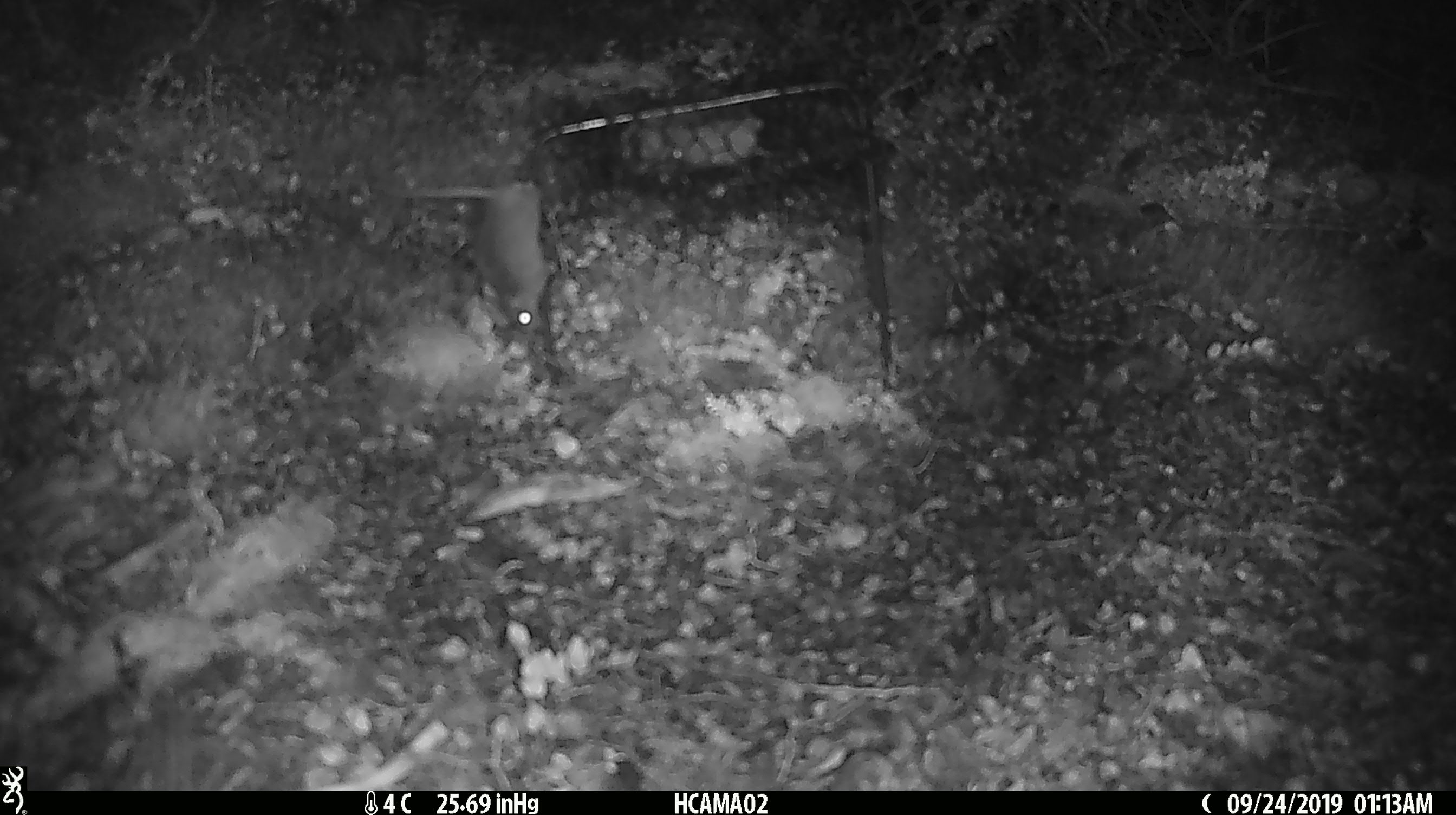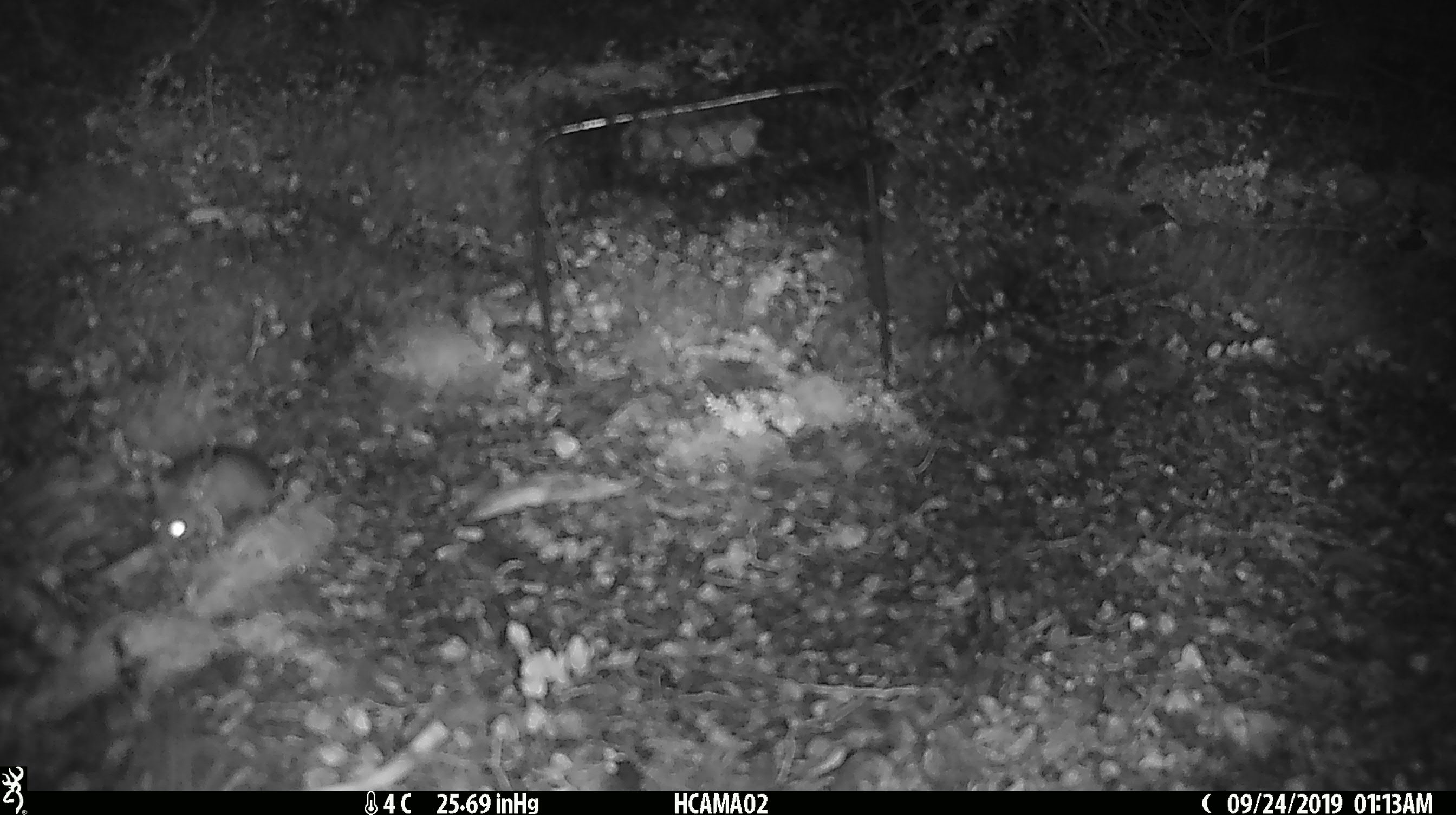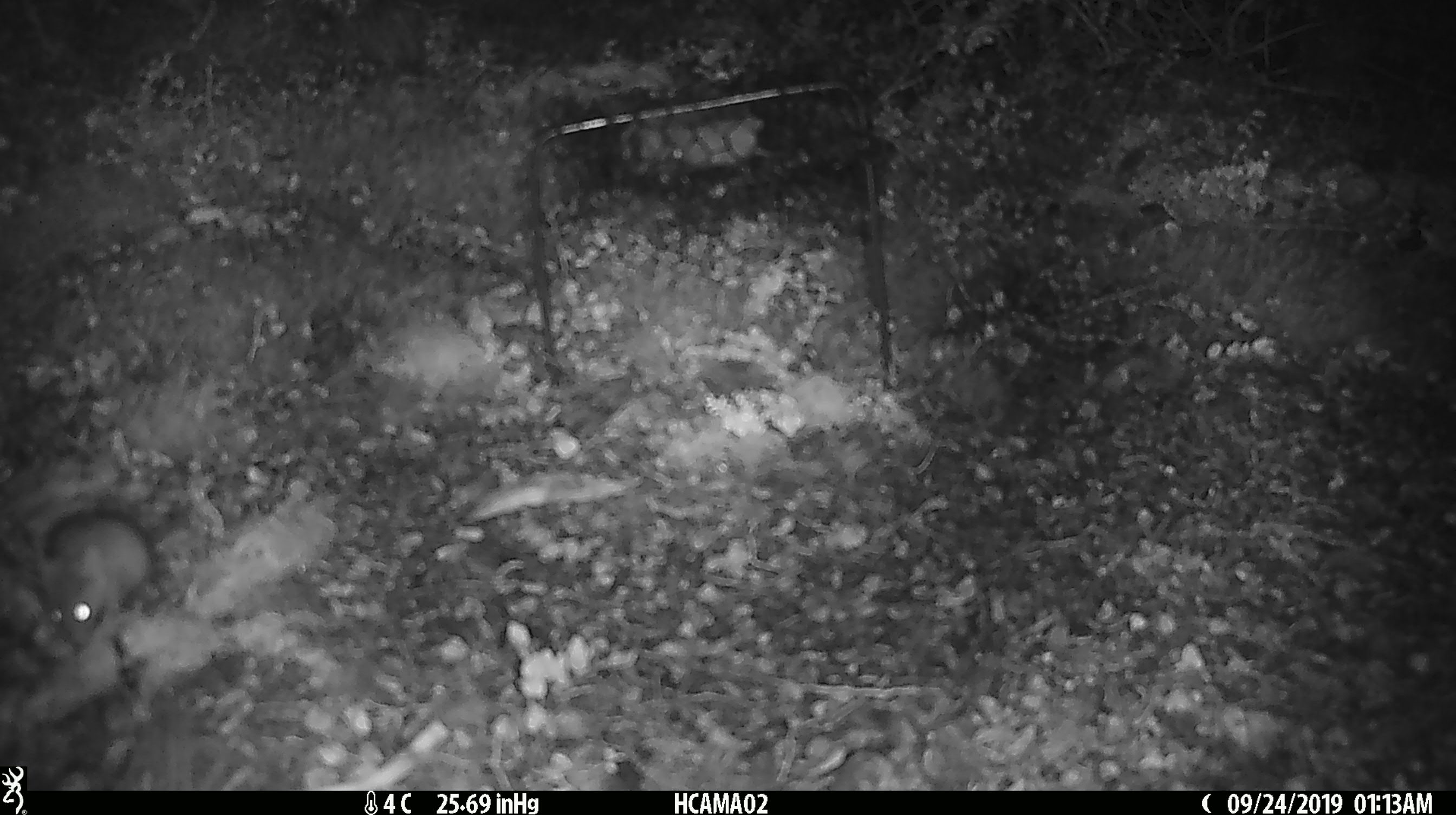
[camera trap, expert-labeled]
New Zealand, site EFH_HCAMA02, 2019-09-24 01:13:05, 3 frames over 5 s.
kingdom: Animalia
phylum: Chordata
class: Mammalia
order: Rodentia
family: Muridae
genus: Mus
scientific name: Mus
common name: mouse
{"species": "mouse (Mus)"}